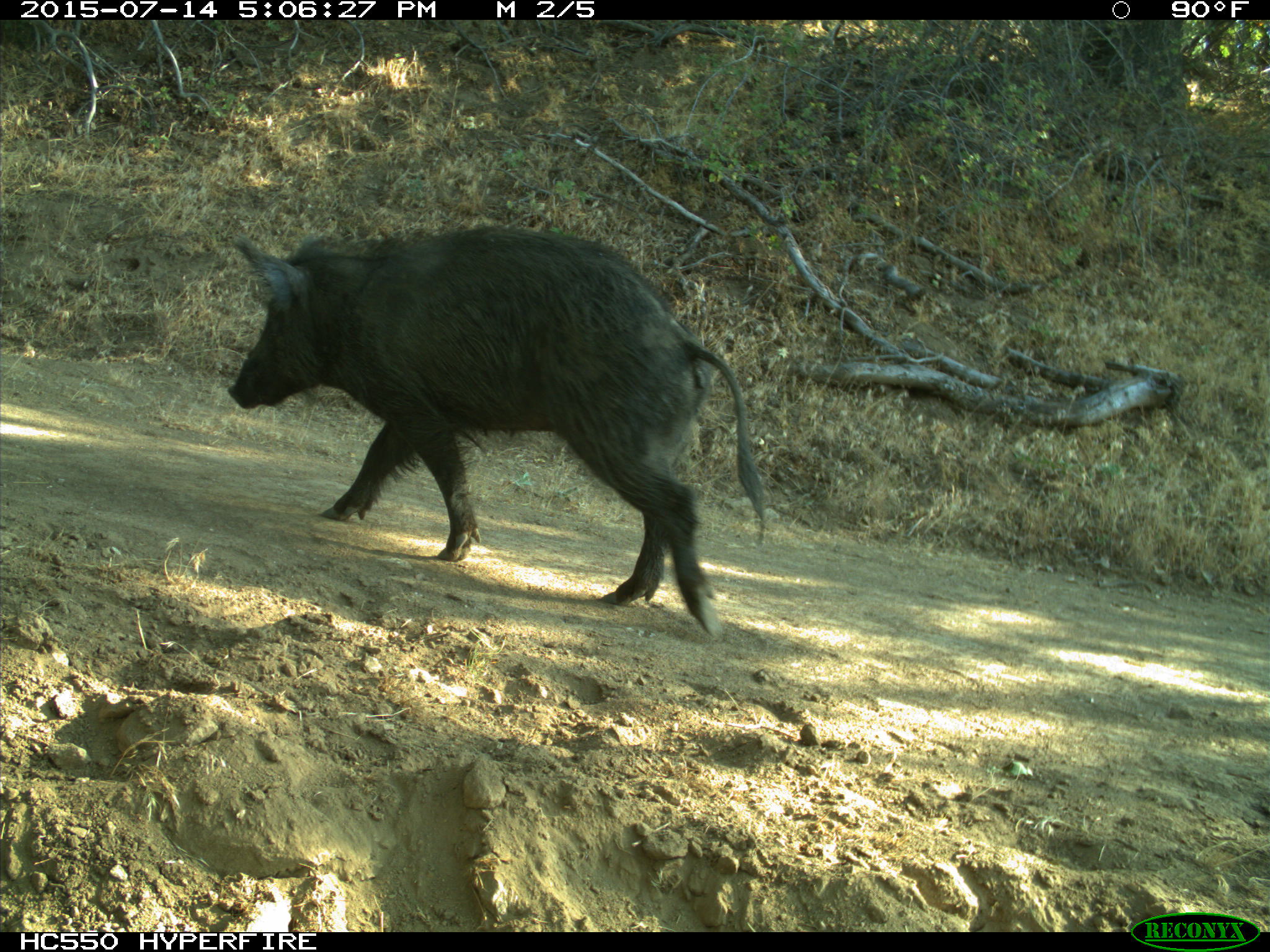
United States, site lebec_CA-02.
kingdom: Animalia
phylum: Chordata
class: Mammalia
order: Artiodactyla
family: Suidae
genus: Sus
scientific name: Sus scrofa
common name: wild boar